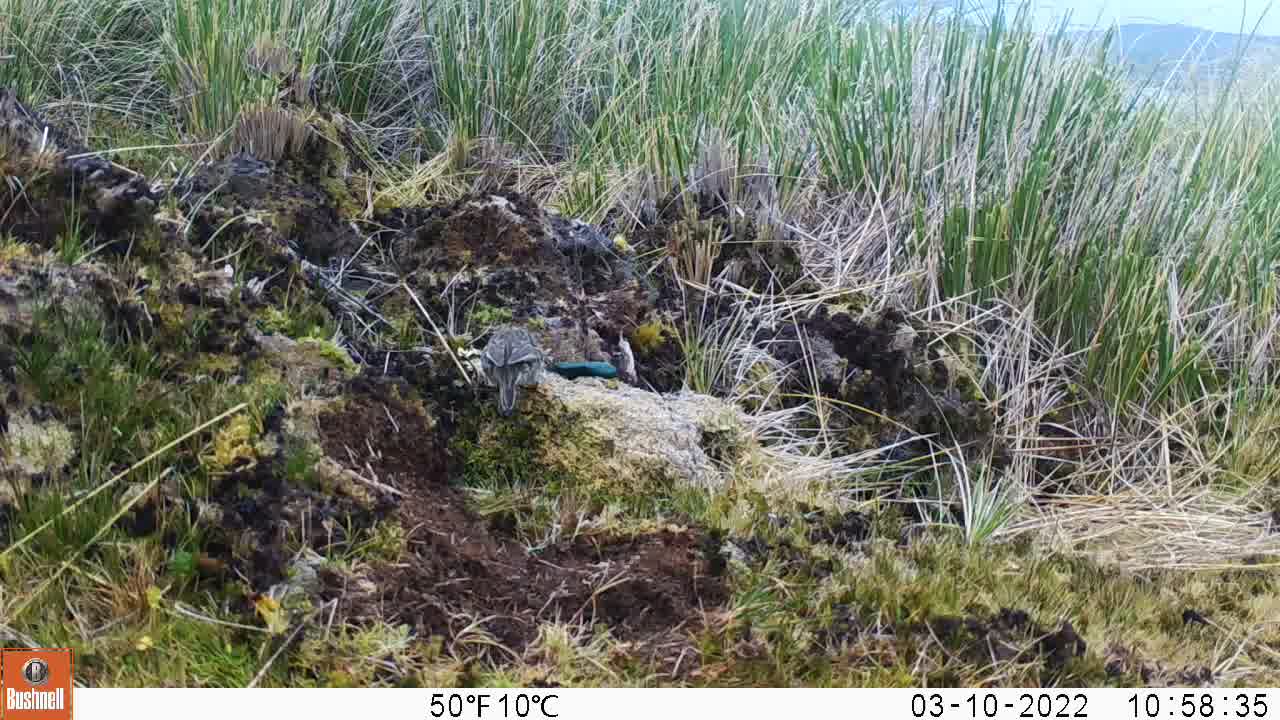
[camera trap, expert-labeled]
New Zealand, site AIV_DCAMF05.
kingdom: Animalia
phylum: Chordata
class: Aves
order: Passeriformes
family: Motacillidae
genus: Anthus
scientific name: Anthus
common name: pipit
Pipit (Anthus).